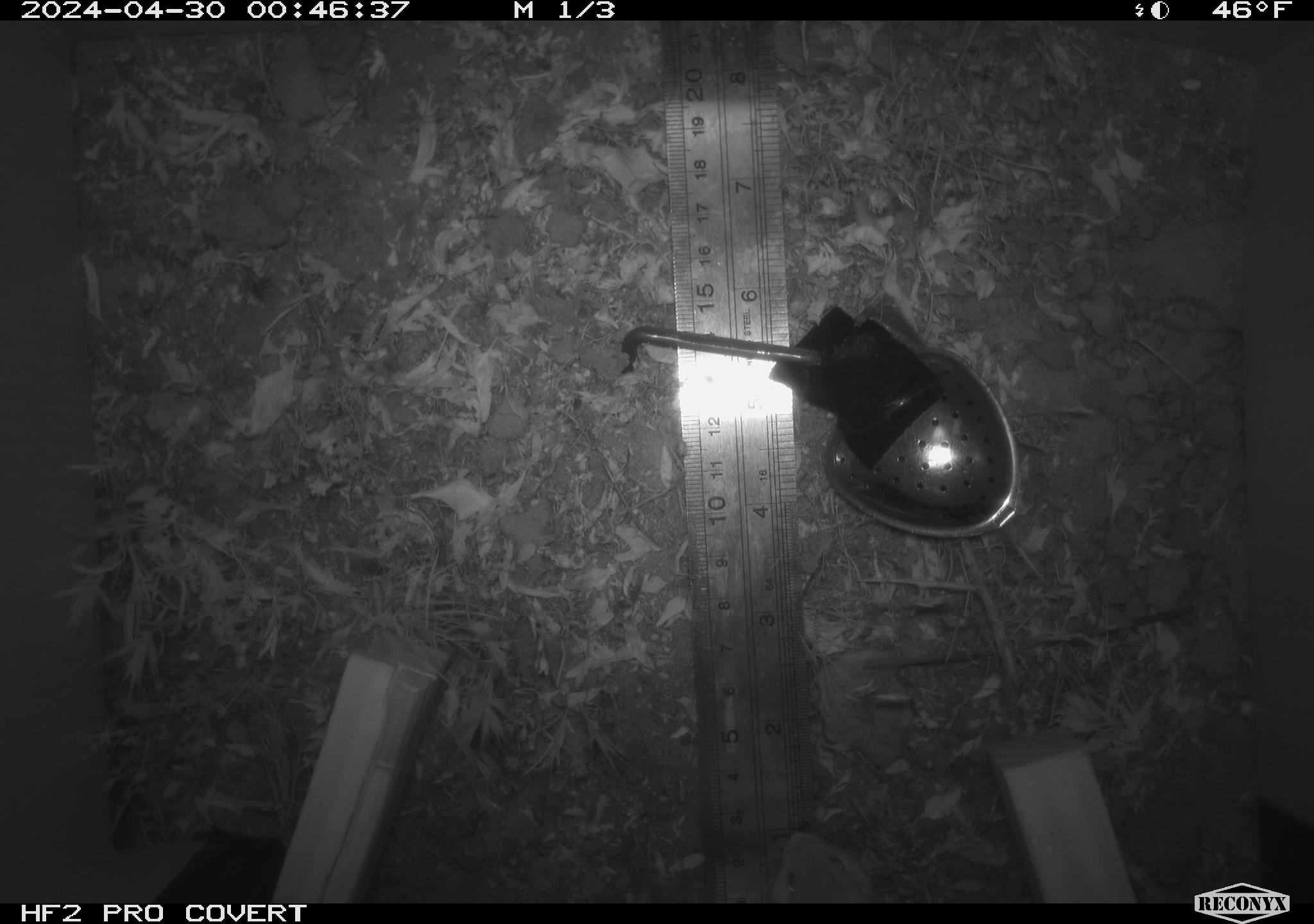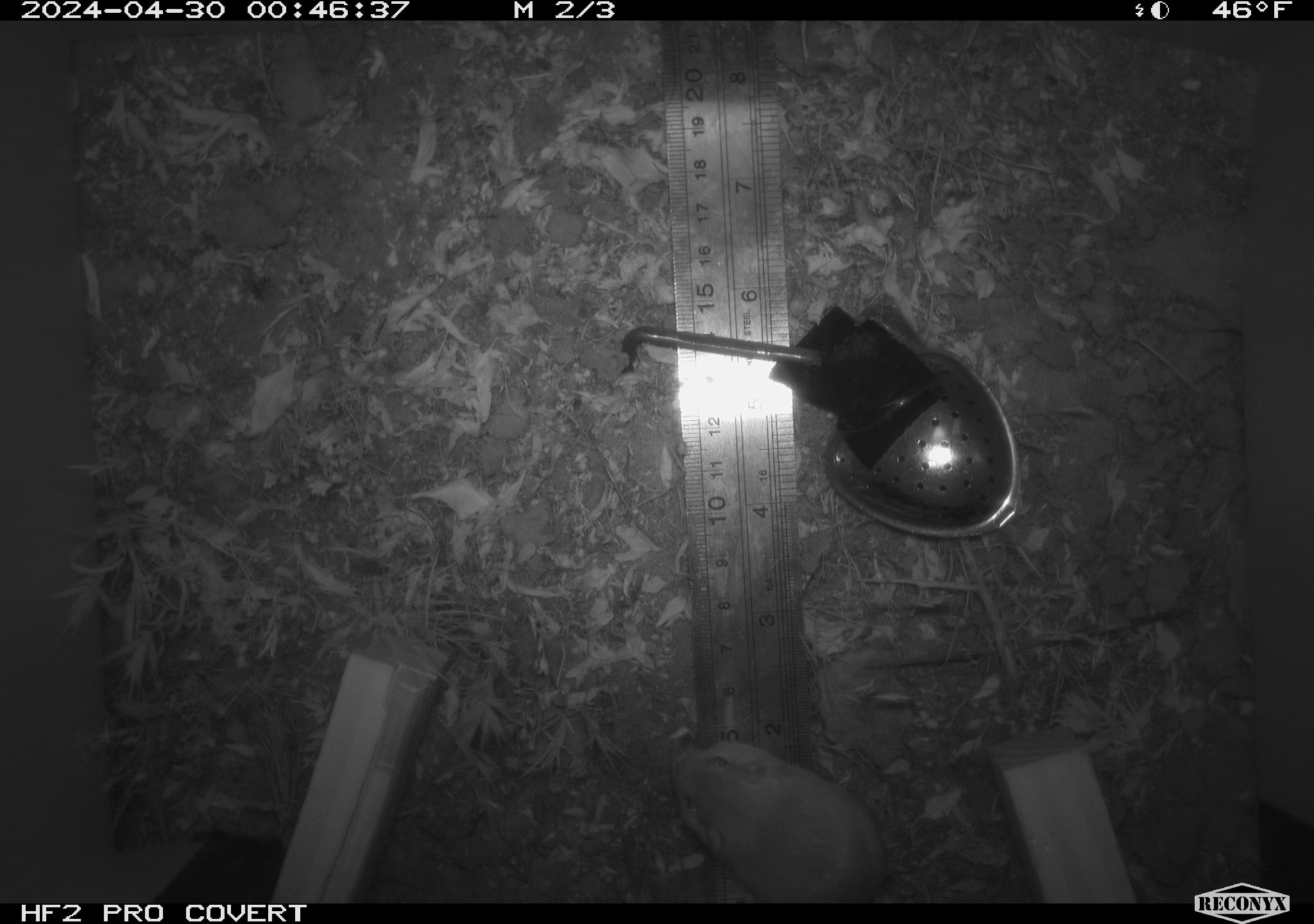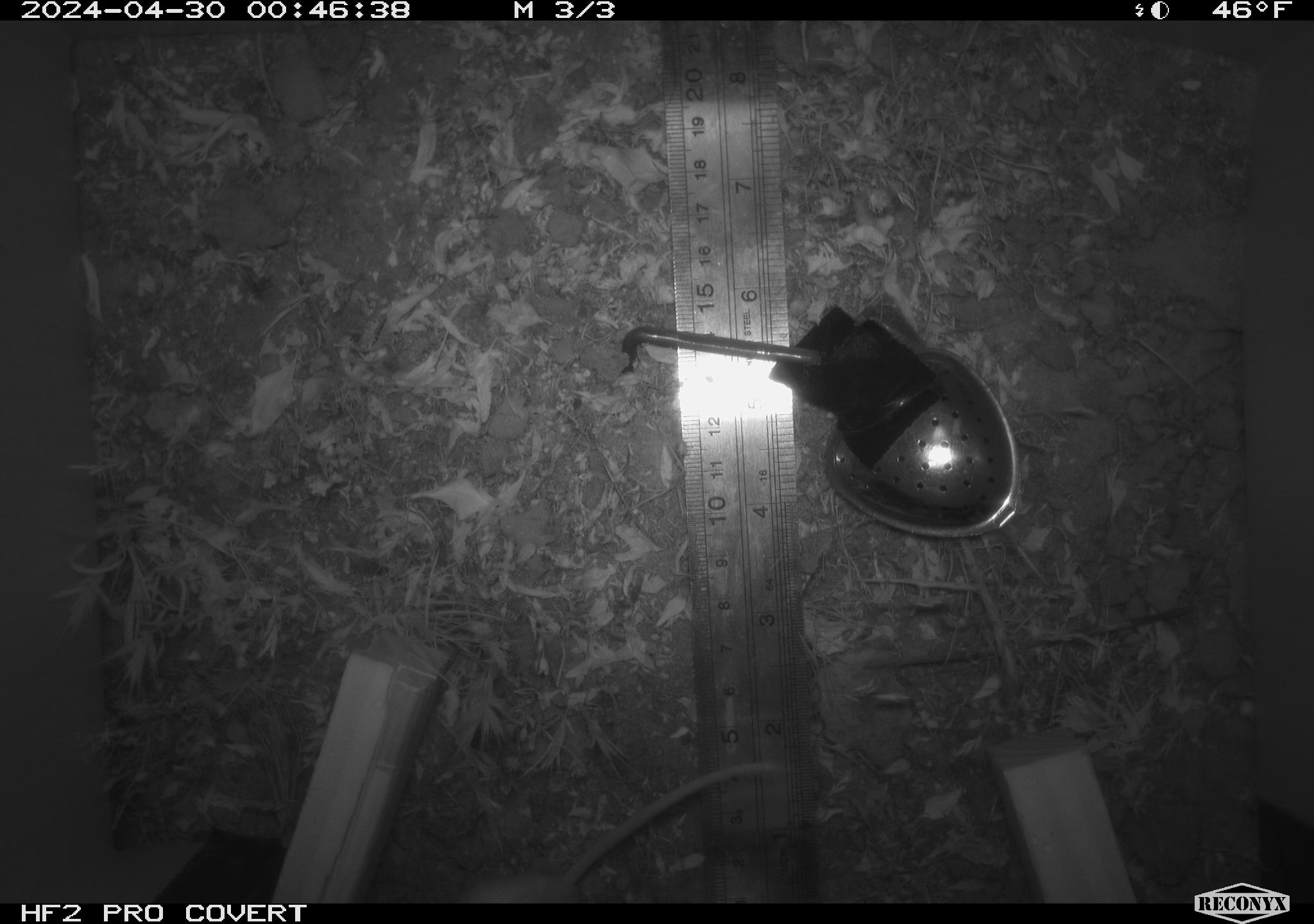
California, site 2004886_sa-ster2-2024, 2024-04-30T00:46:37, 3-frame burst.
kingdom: Animalia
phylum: Chordata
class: Mammalia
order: Rodentia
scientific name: Rodentia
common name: mouse species